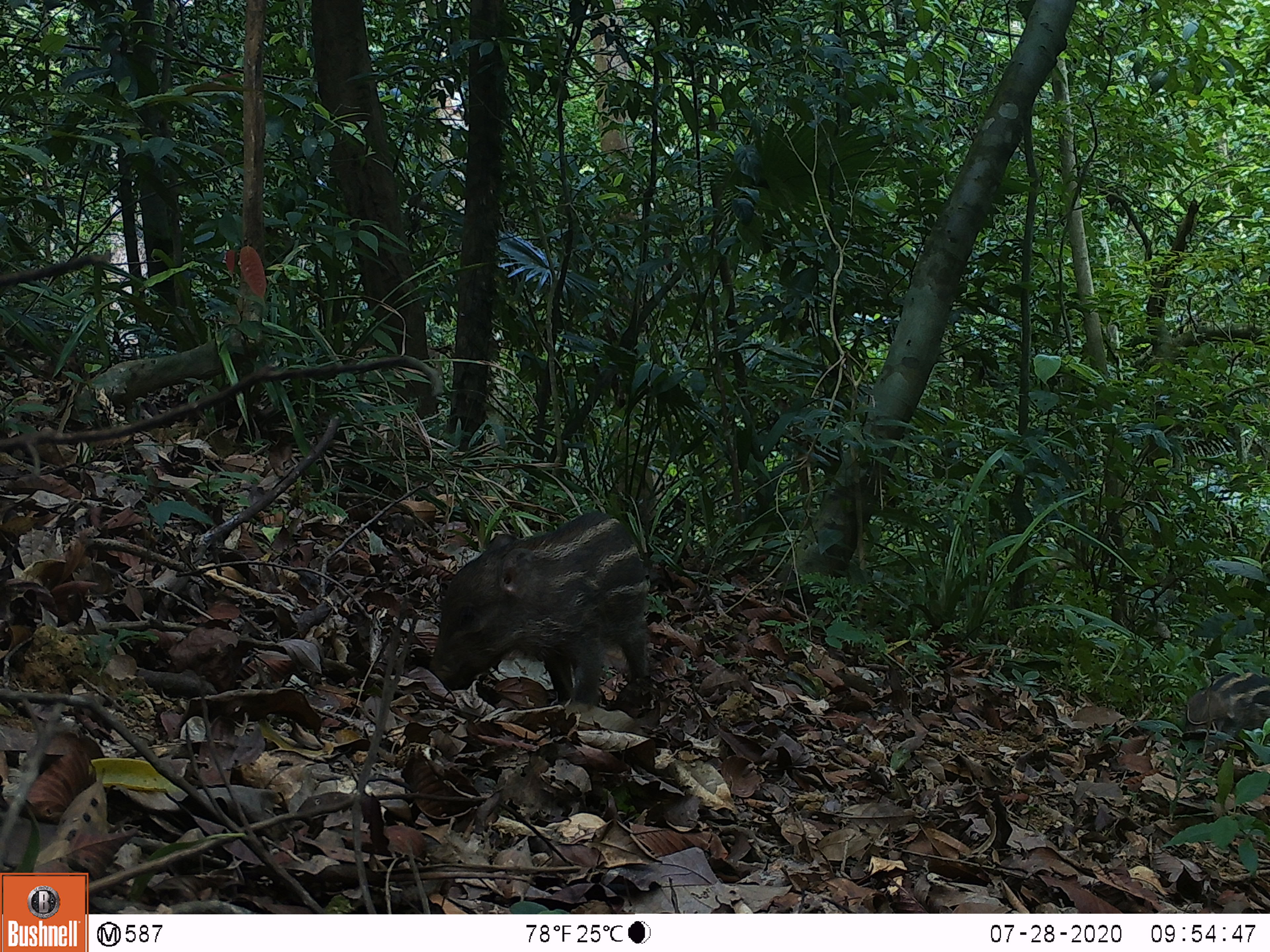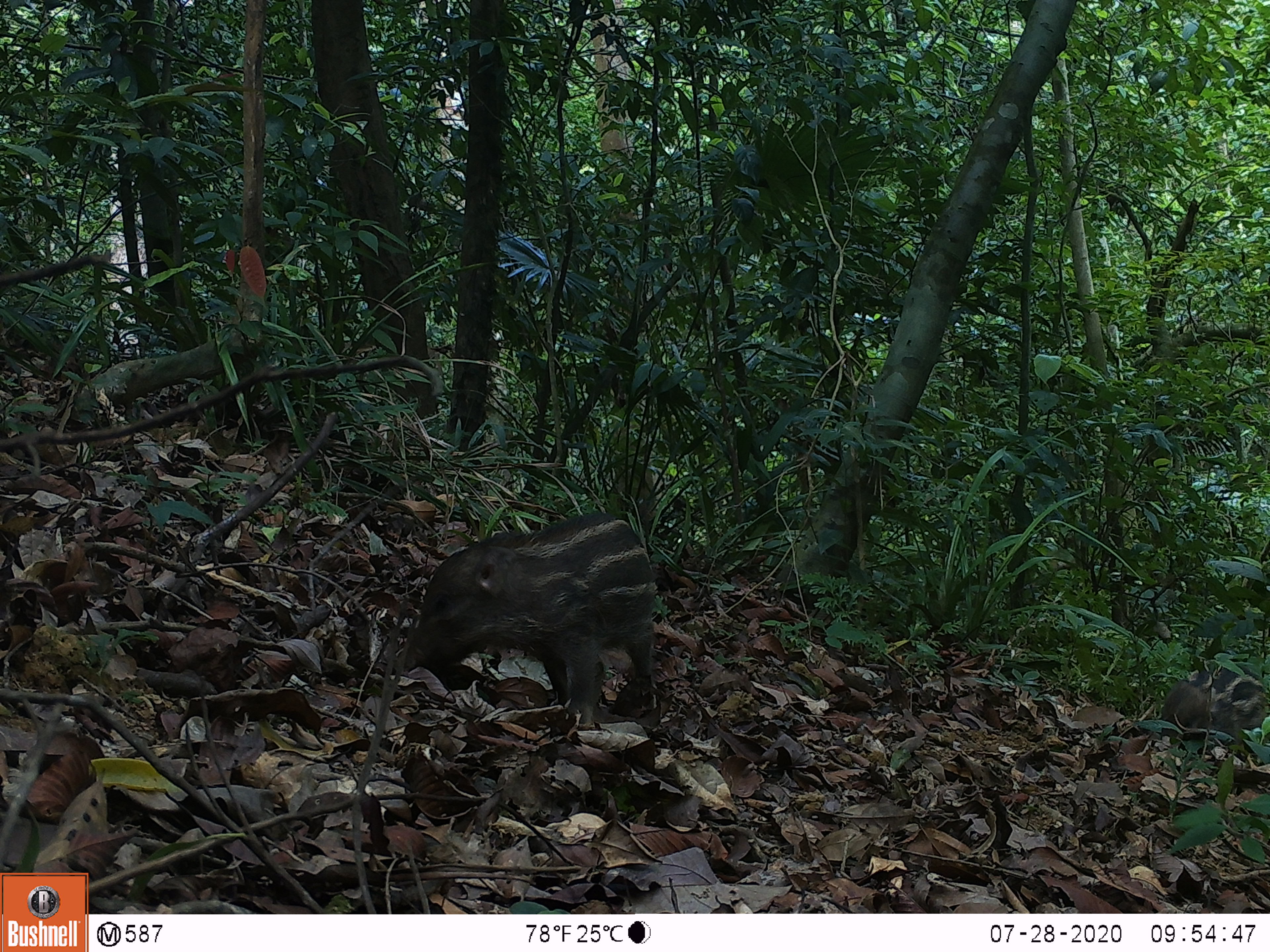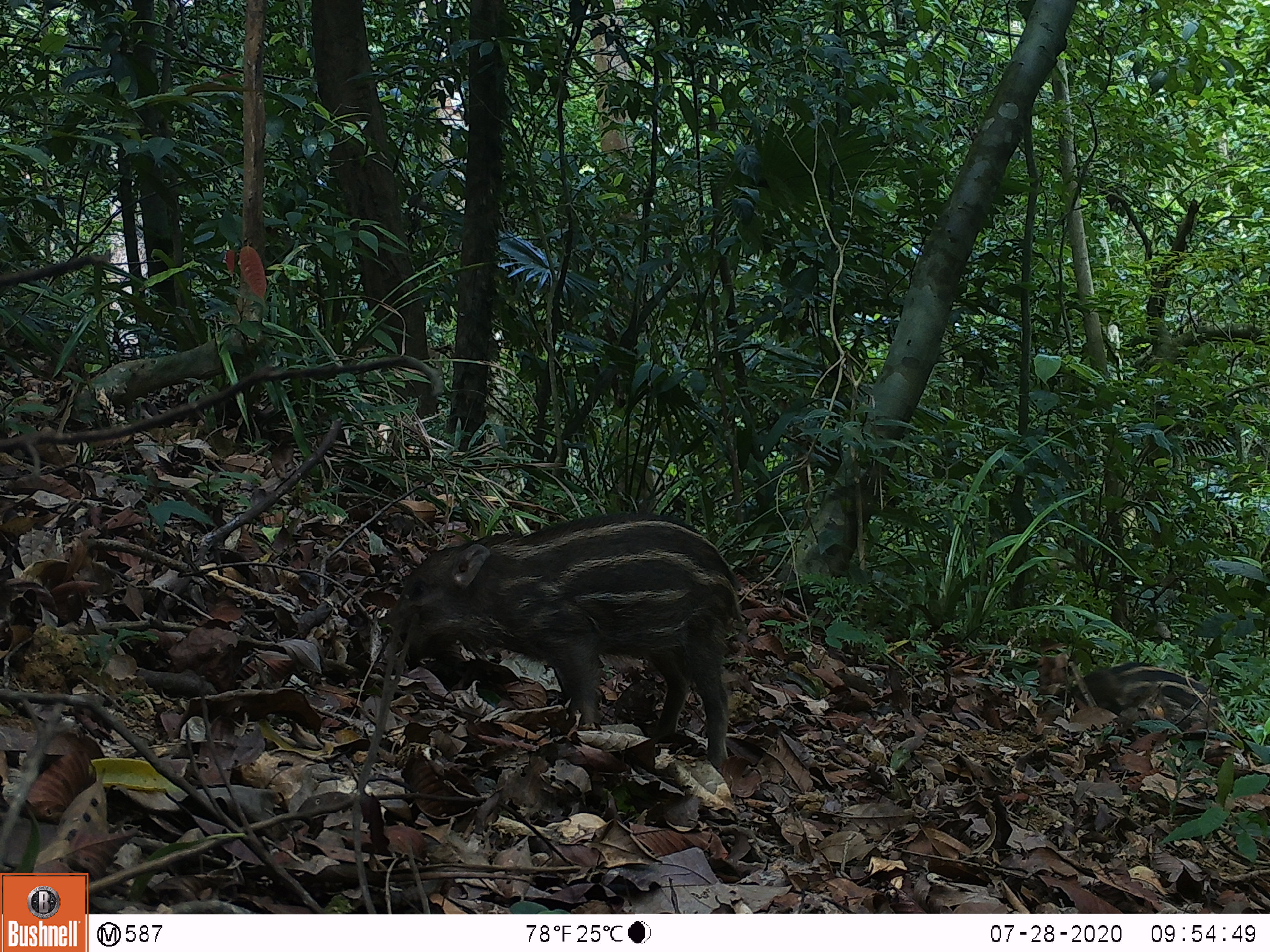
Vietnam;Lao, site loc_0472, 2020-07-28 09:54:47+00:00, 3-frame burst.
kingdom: Animalia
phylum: Chordata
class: Mammalia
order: Artiodactyla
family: Suidae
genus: Sus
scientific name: Sus scrofa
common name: eurasian wild pig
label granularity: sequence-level